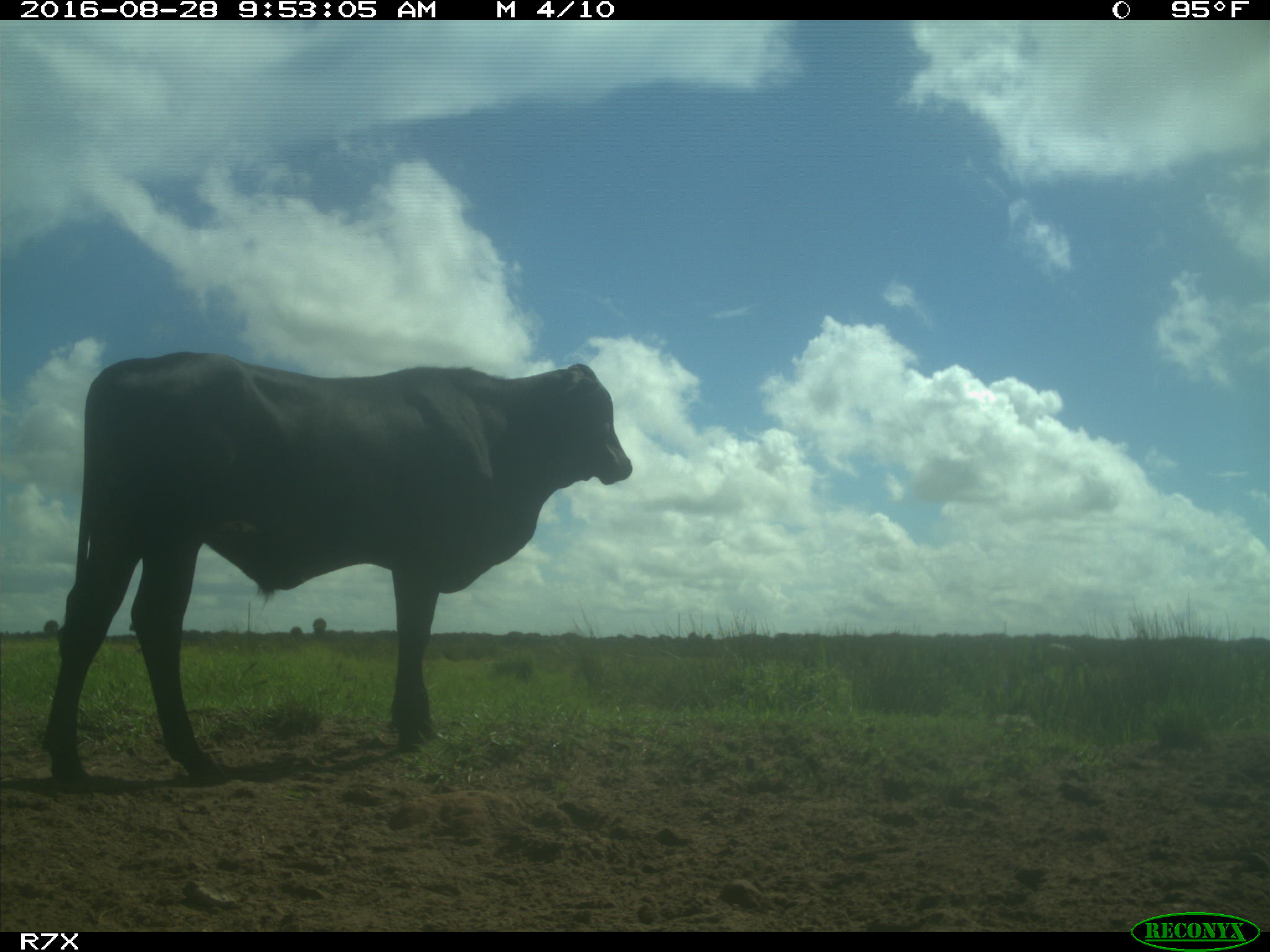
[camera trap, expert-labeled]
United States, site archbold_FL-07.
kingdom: Animalia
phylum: Chordata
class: Mammalia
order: Artiodactyla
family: Bovidae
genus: Bos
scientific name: Bos taurus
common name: domestic cow